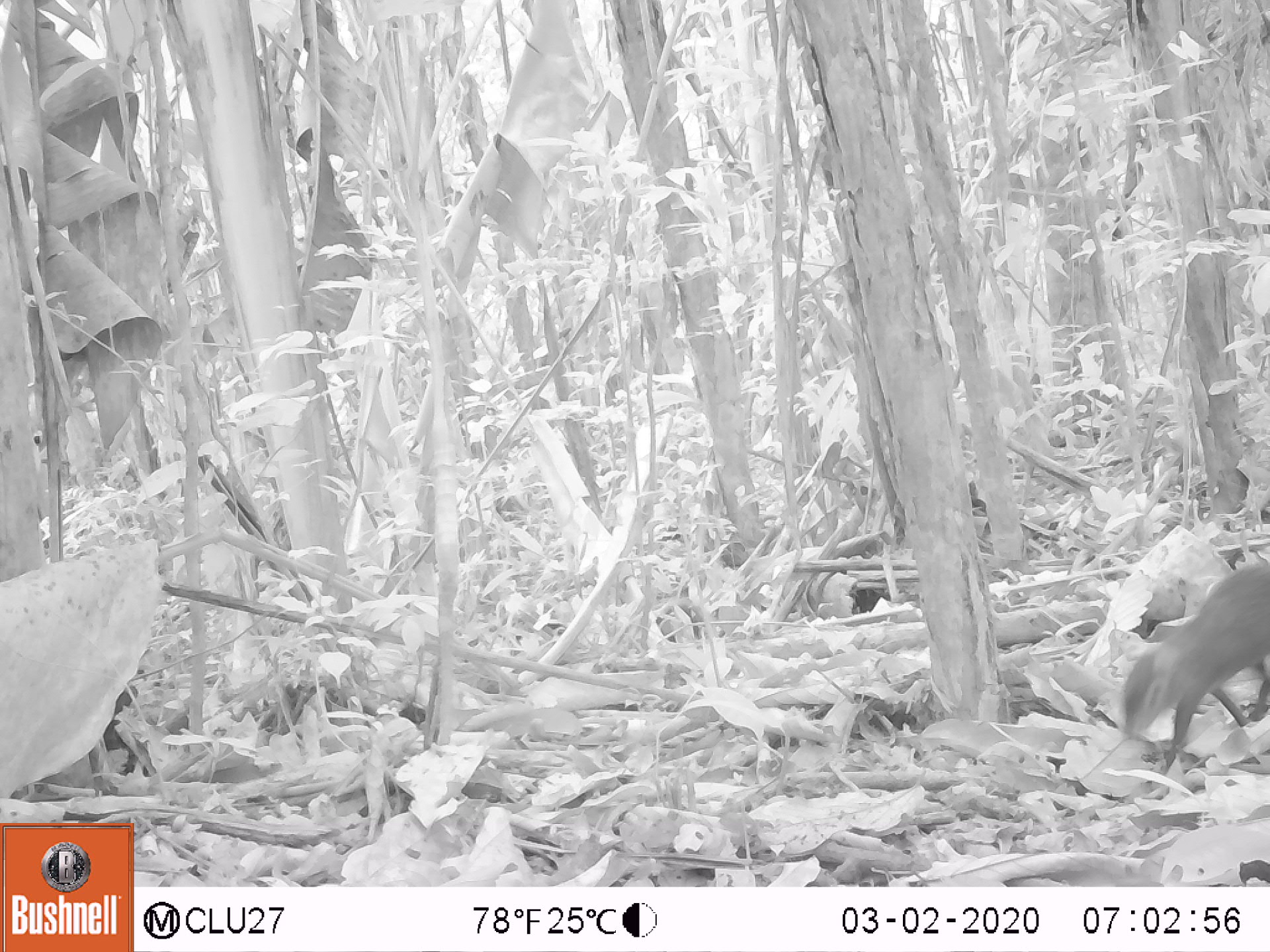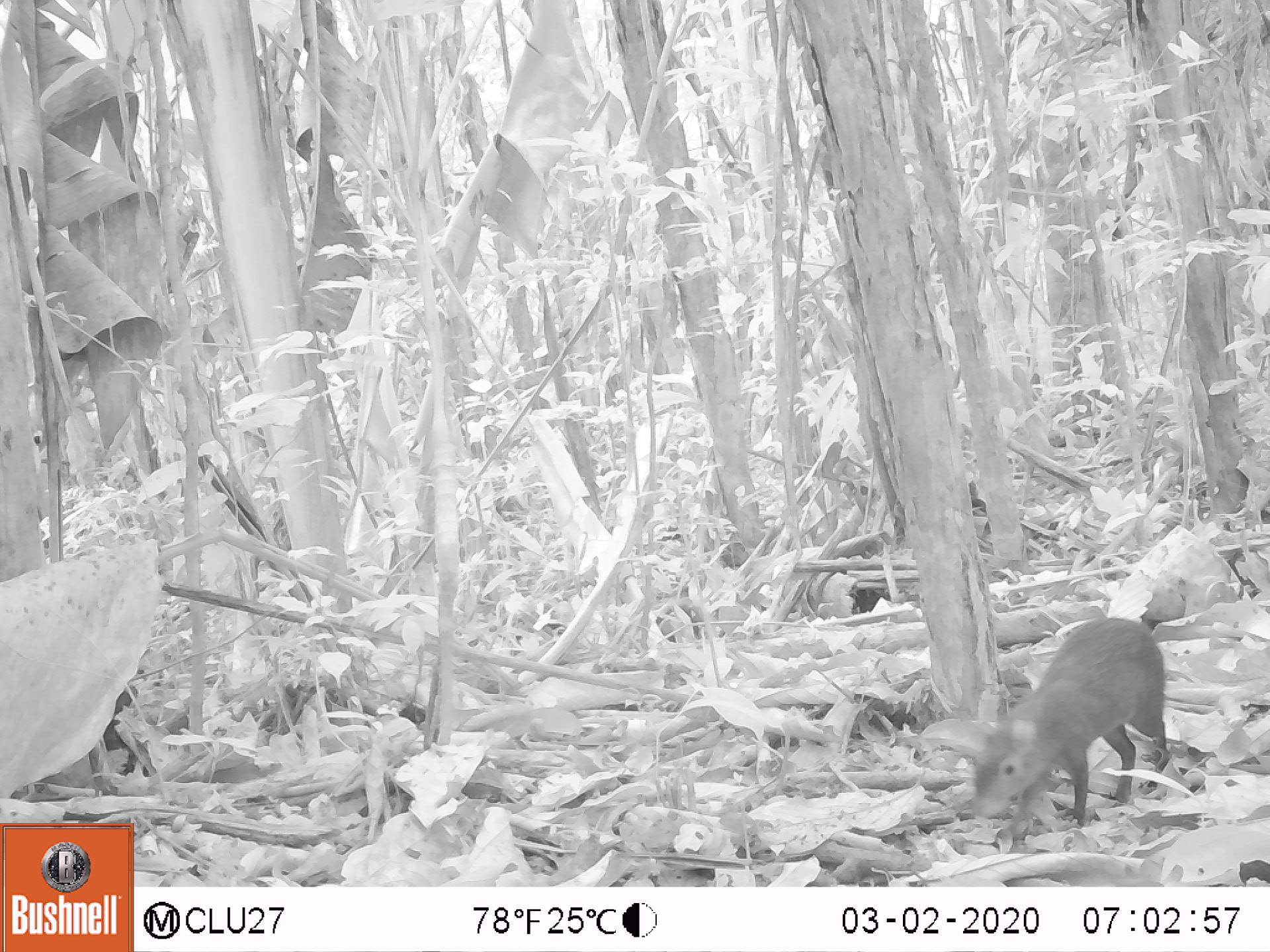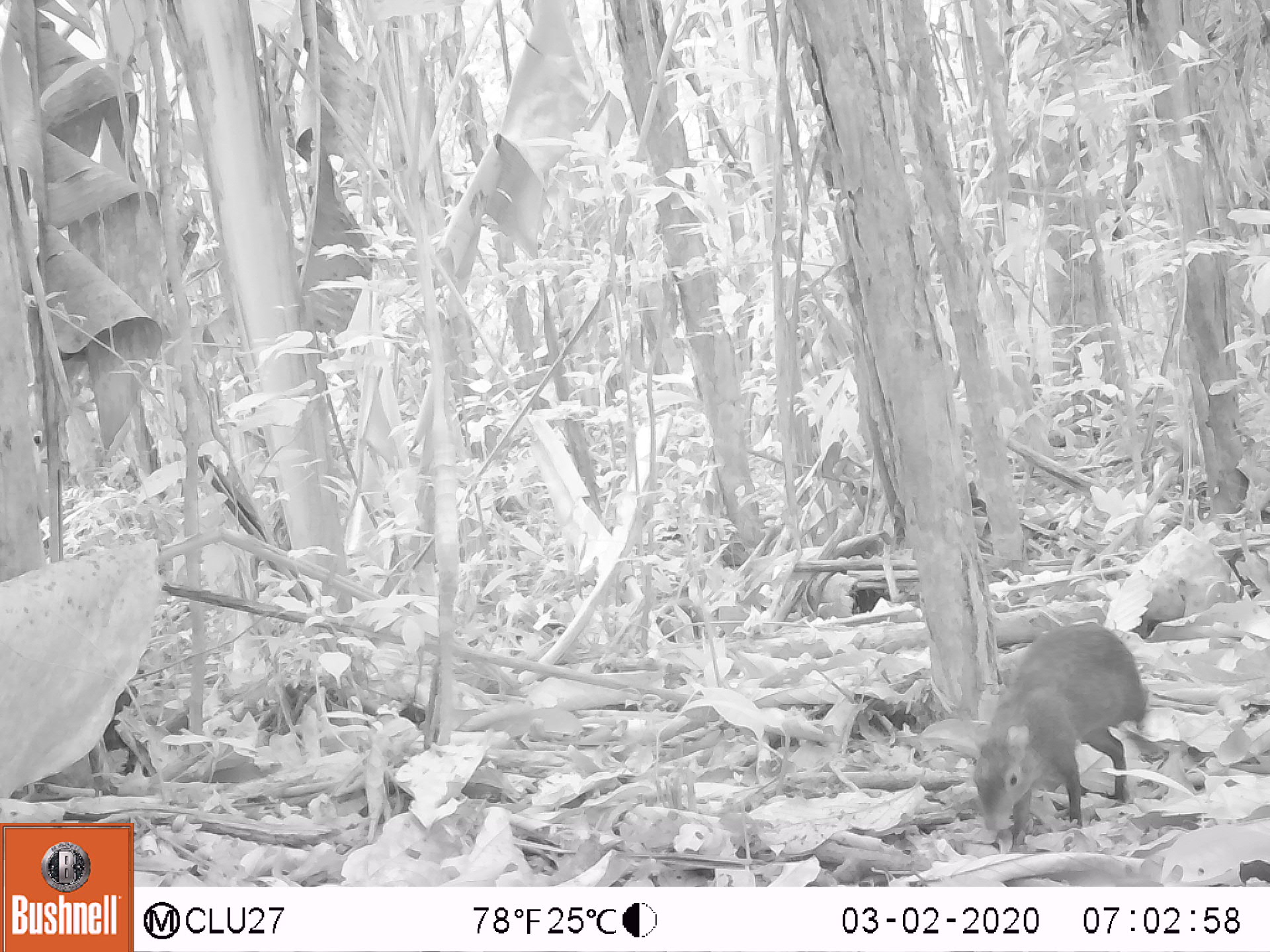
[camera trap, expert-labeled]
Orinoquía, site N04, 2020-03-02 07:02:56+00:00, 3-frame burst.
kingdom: Animalia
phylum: Chordata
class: Mammalia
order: Rodentia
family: Dasyproctidae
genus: Dasyprocta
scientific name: Dasyprocta fuliginosa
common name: black agouti